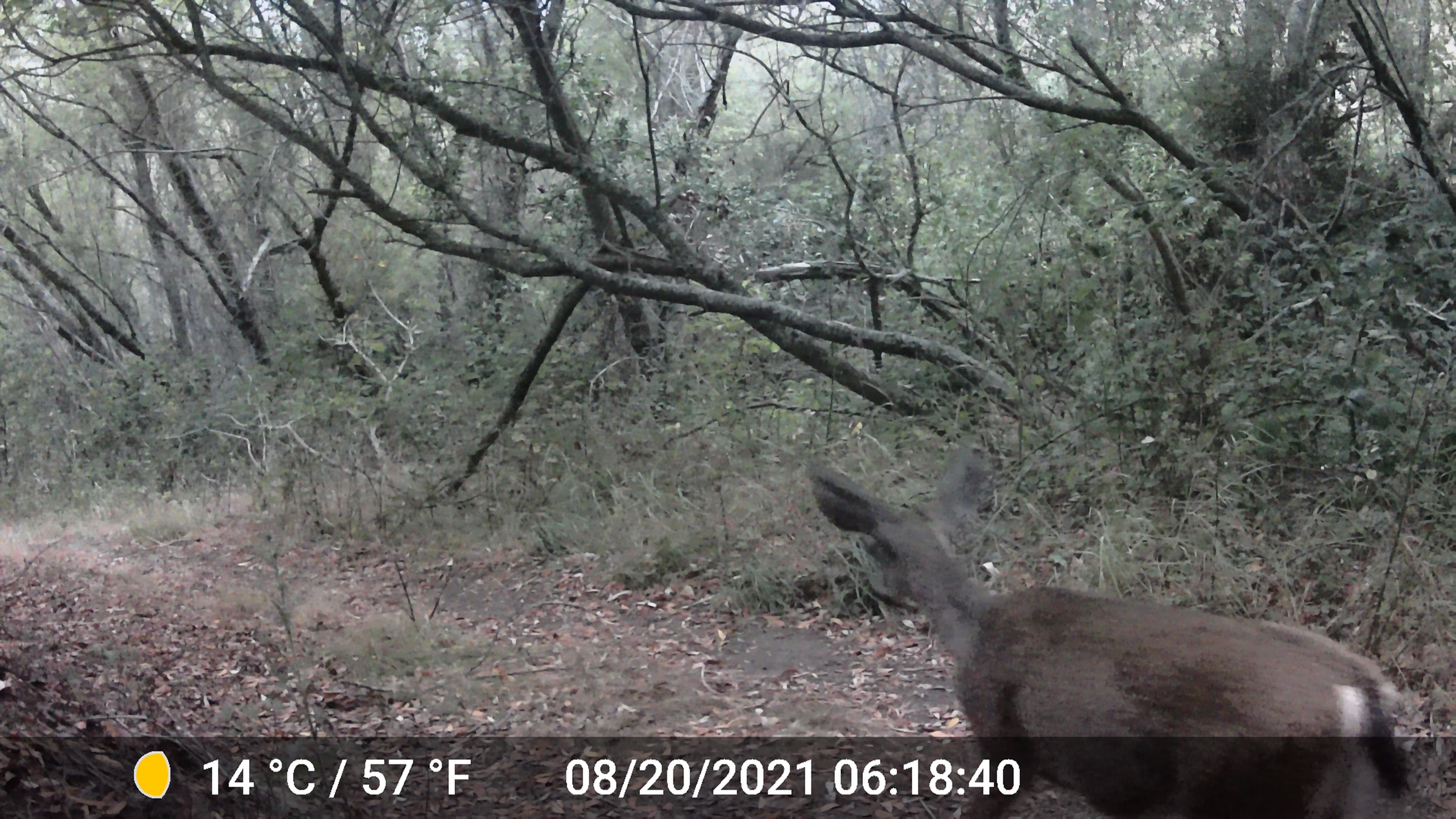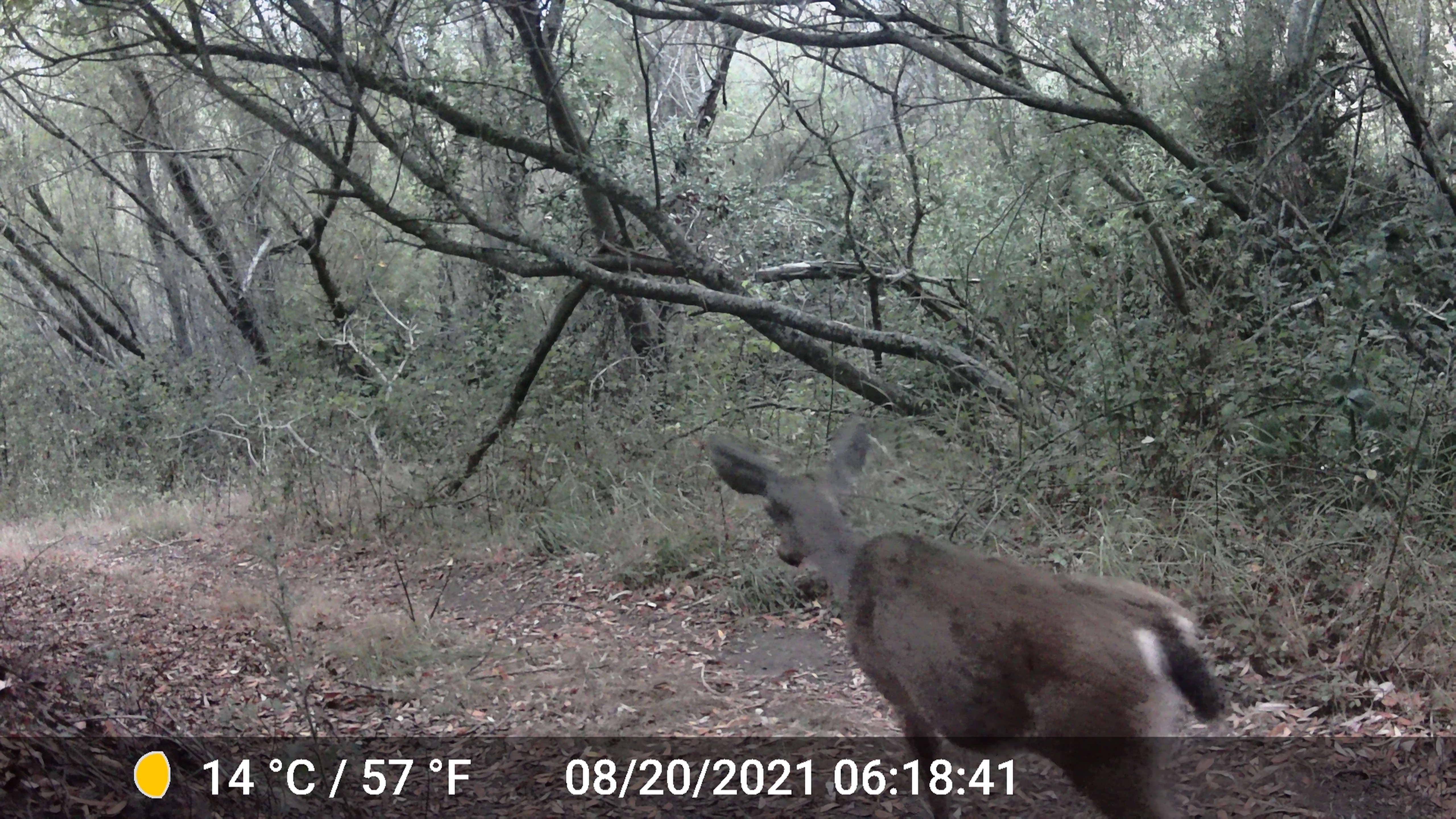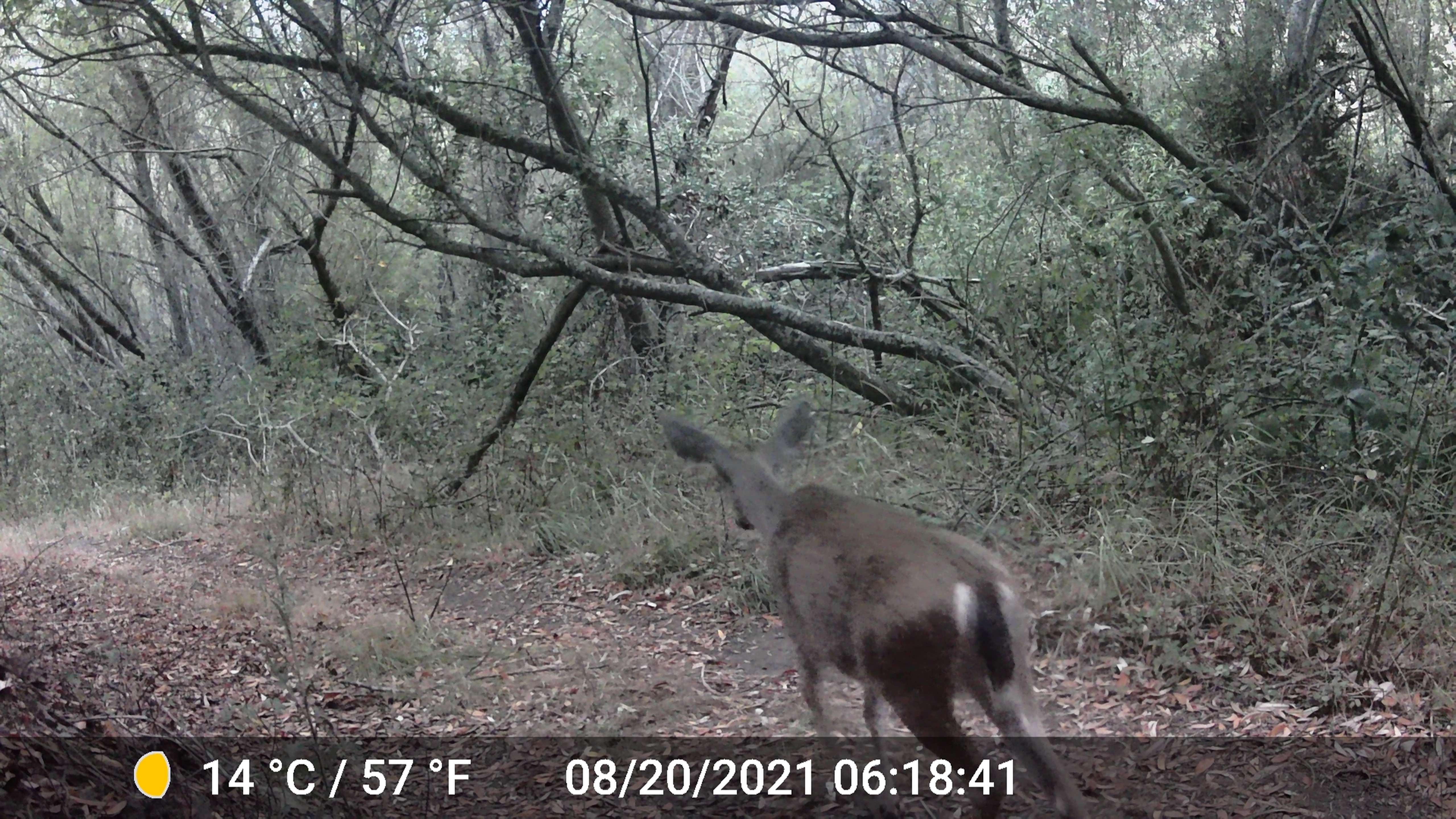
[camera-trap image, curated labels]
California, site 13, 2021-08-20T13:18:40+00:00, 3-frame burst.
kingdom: Animalia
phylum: Chordata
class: Mammalia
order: Artiodactyla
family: Cervidae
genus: Odocoileus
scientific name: Odocoileus hemionus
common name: mule deer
Mule deer (Odocoileus hemionus).